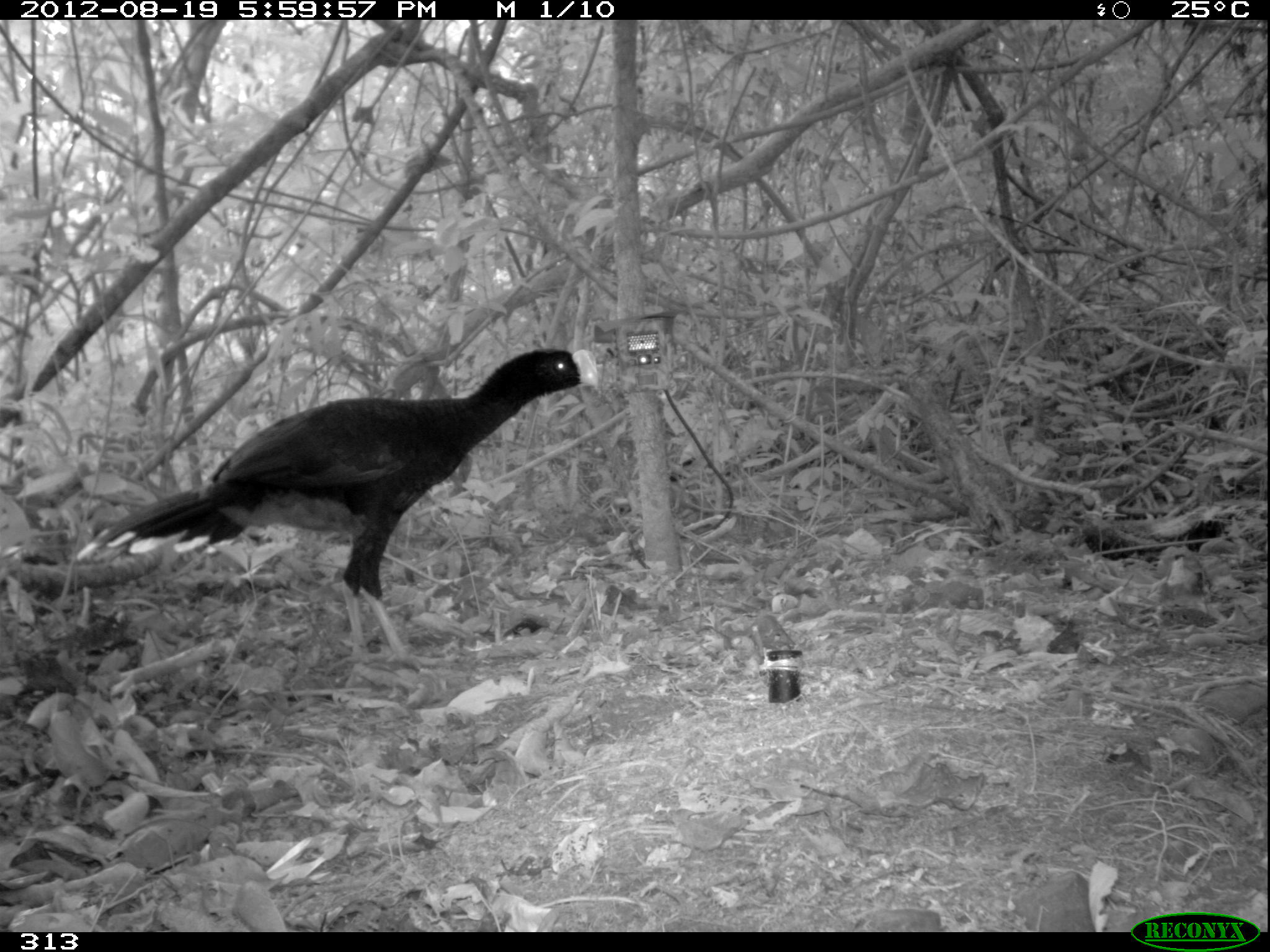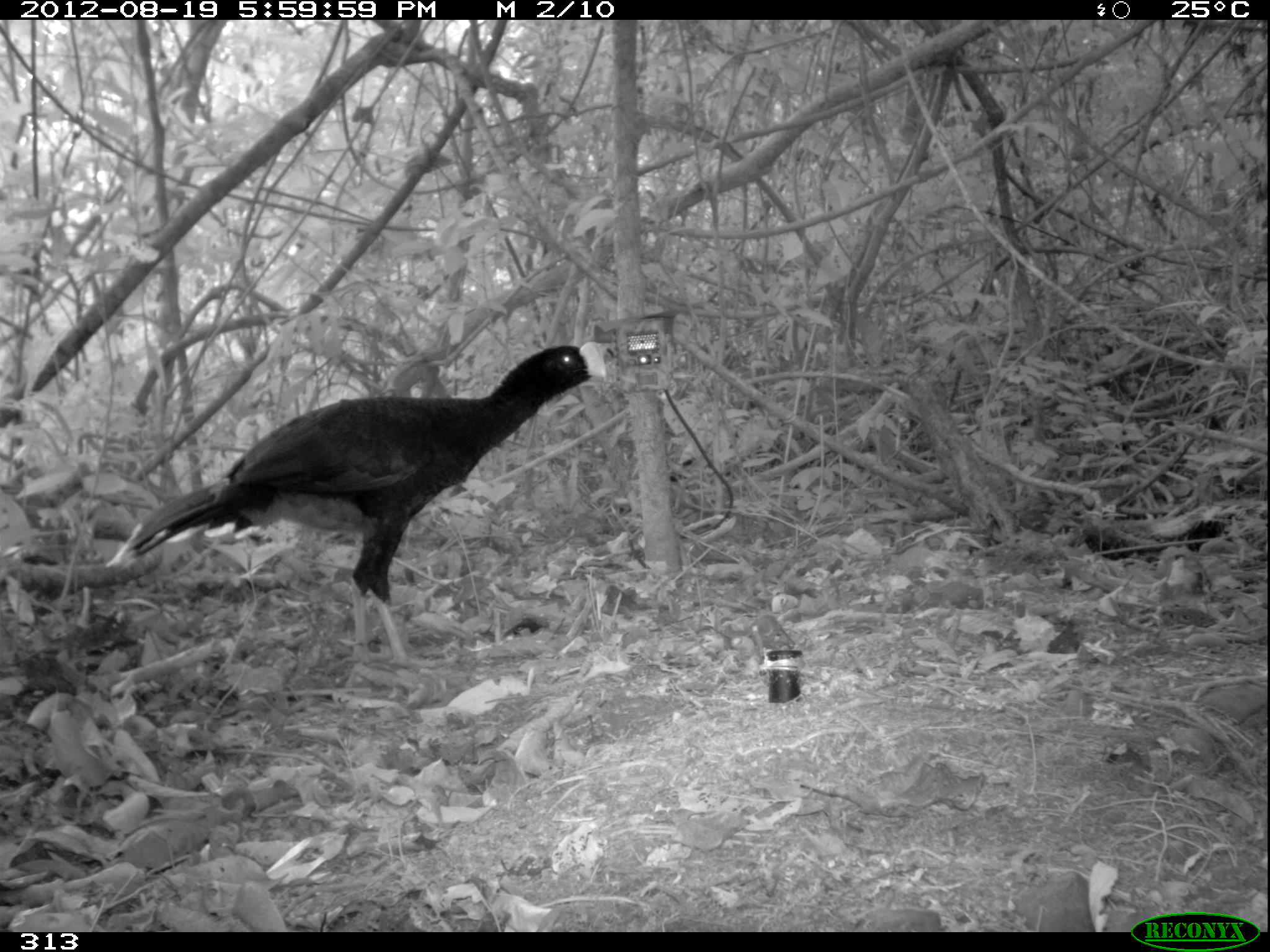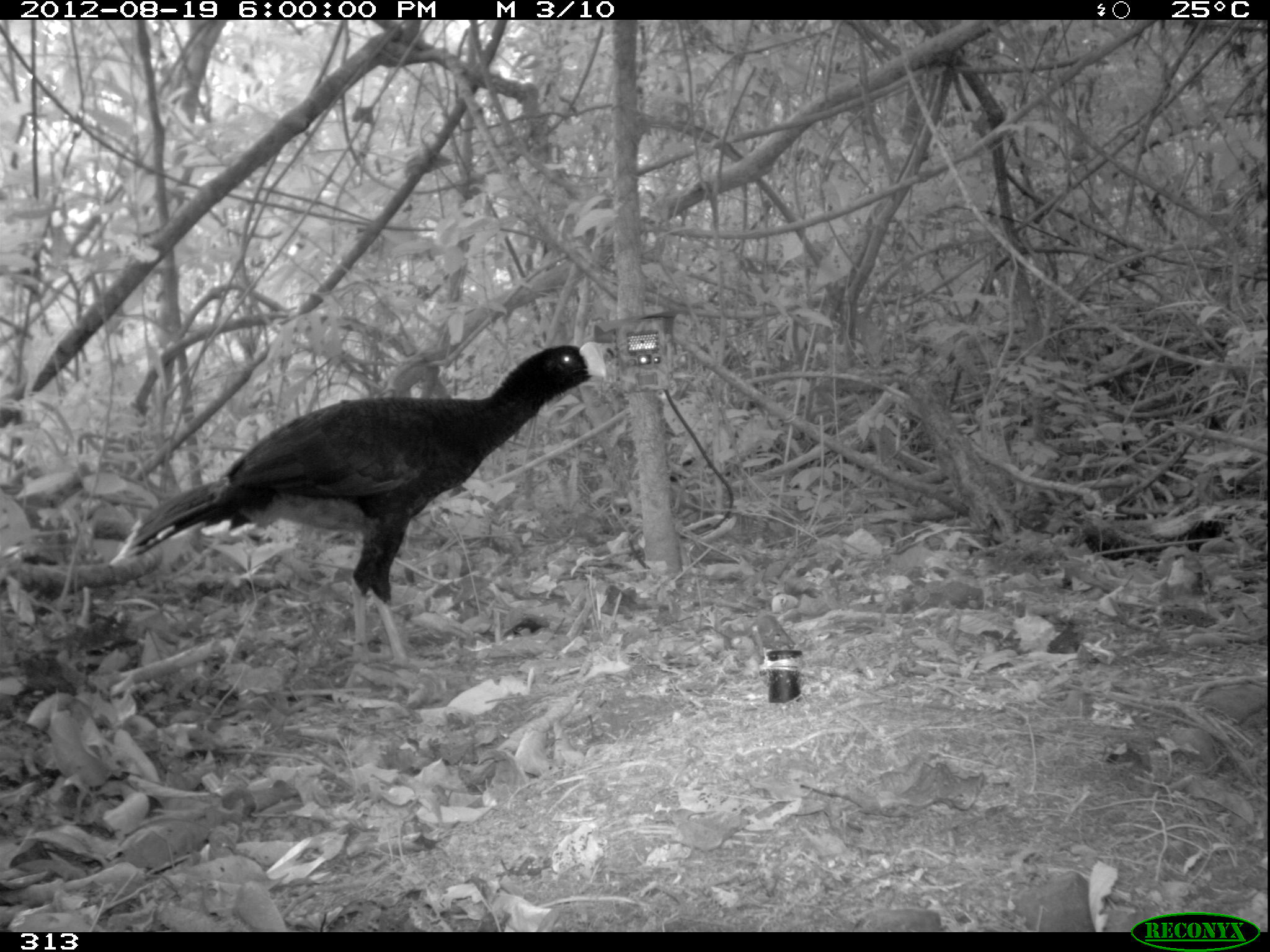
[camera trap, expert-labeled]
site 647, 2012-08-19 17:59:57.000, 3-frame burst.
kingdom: Animalia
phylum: Chordata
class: Aves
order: Galliformes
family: Cracidae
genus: Mitu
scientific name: Mitu tuberosum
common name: razor-billed curassow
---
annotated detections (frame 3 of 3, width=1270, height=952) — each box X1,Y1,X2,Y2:
mitu tuberosum: 107,340,608,669